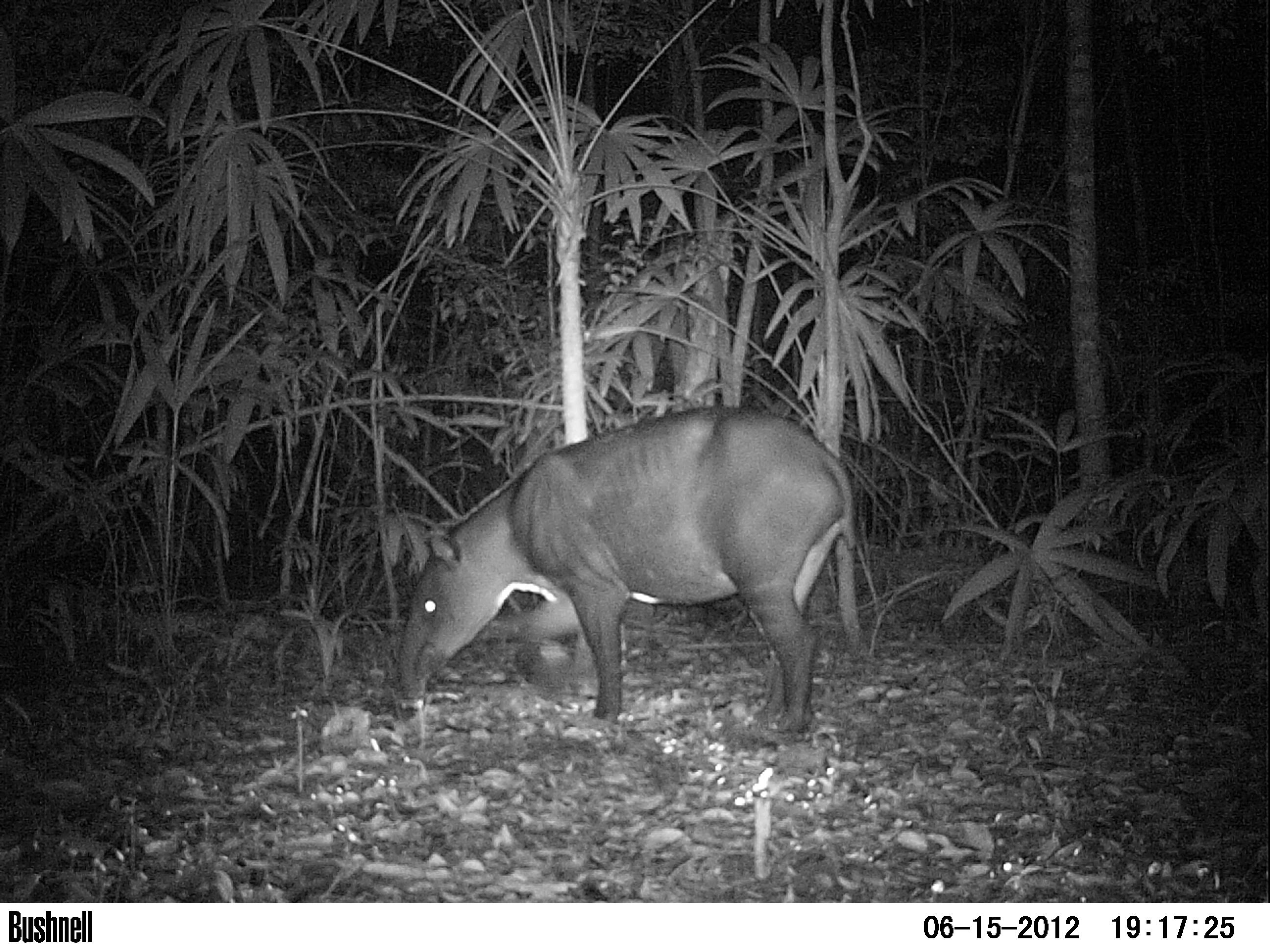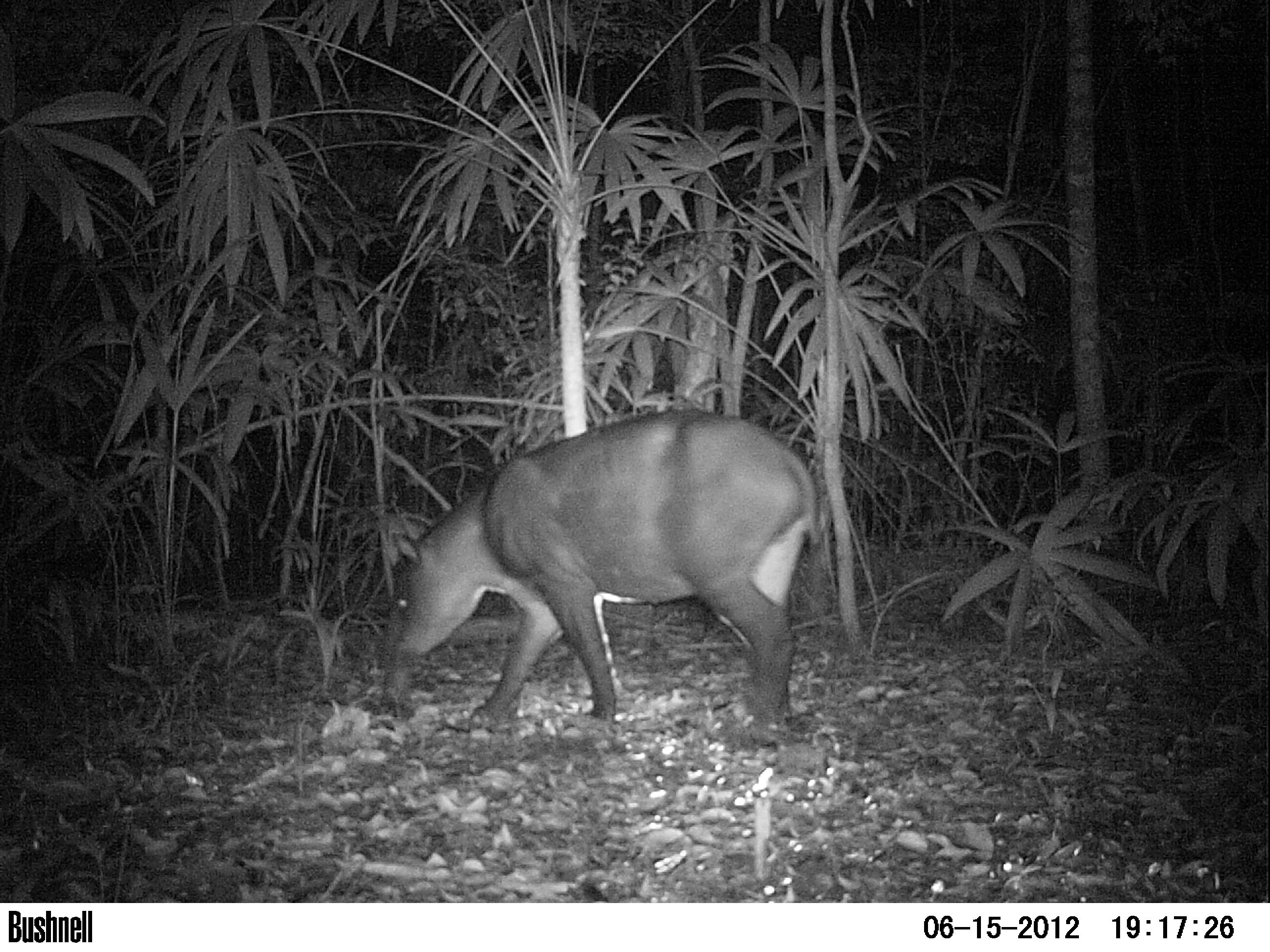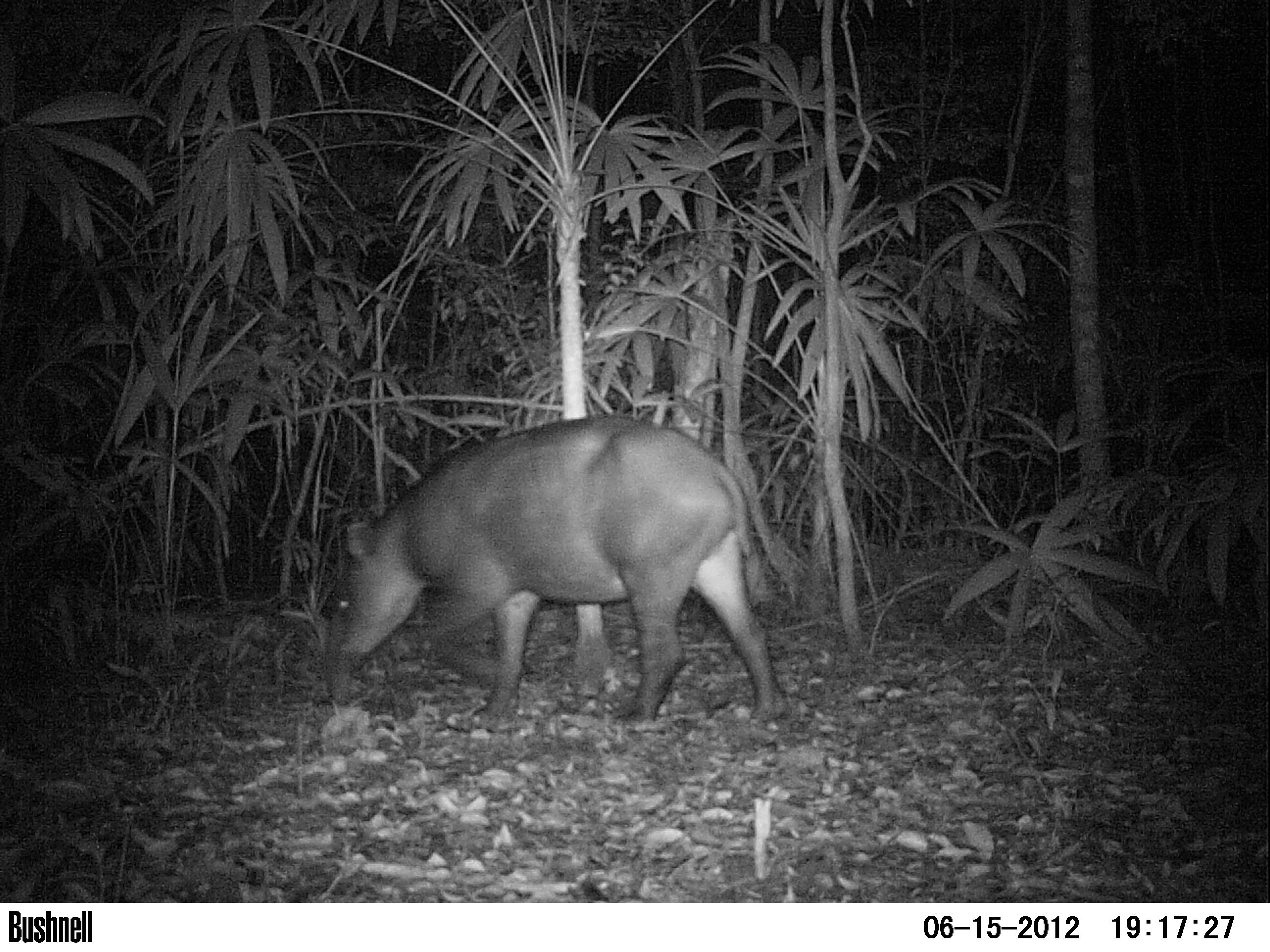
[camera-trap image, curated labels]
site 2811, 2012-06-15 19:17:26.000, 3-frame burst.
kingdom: Animalia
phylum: Chordata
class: Mammalia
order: Perissodactyla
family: Tapiridae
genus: Tapirus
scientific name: Tapirus bairdii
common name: baird's tapir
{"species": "Tapirus bairdii (baird's tapir)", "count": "1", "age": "adult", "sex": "female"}